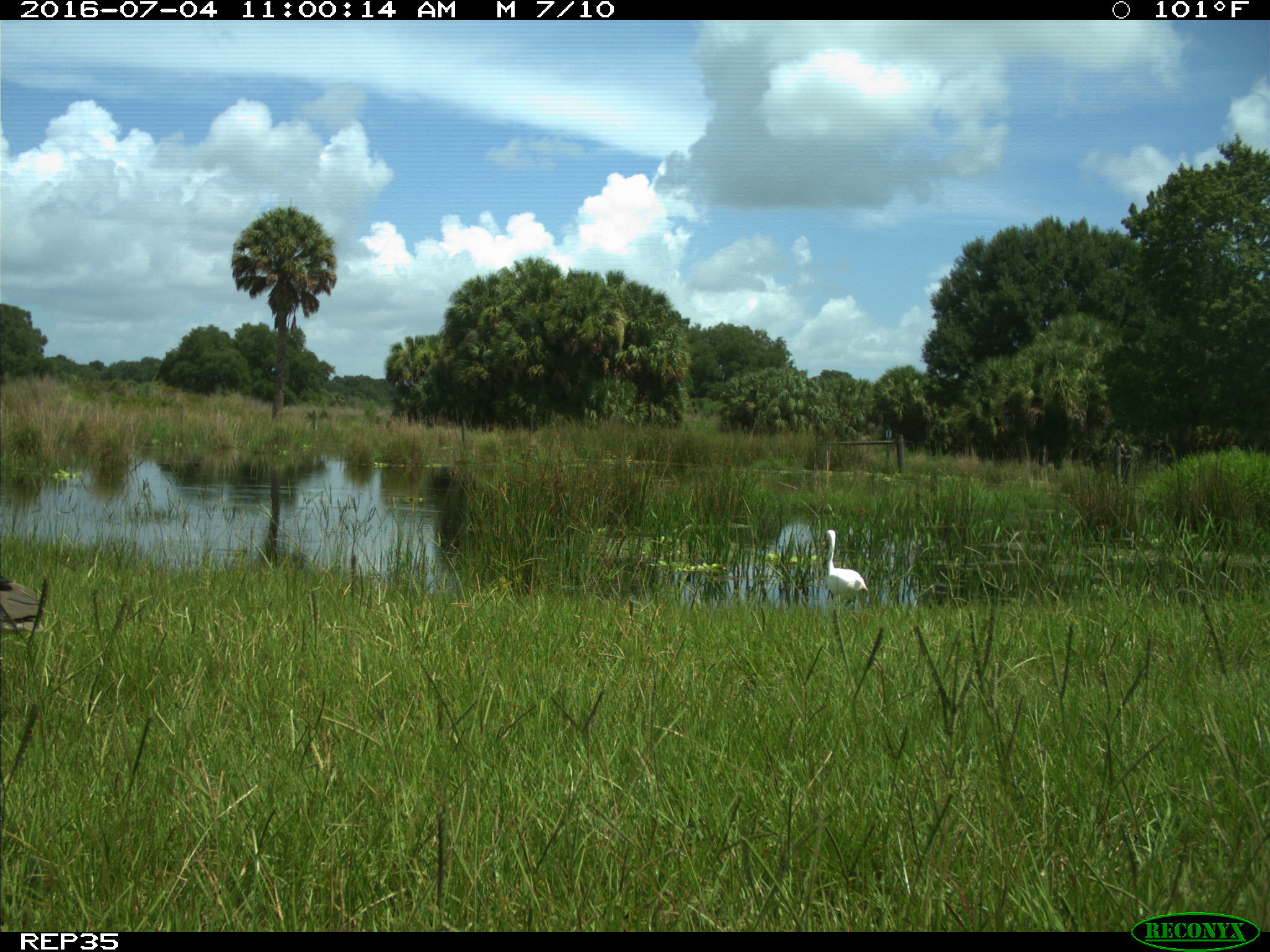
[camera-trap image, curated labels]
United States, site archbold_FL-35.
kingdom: Animalia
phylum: Chordata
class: Aves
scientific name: Aves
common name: birds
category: unidentified bird